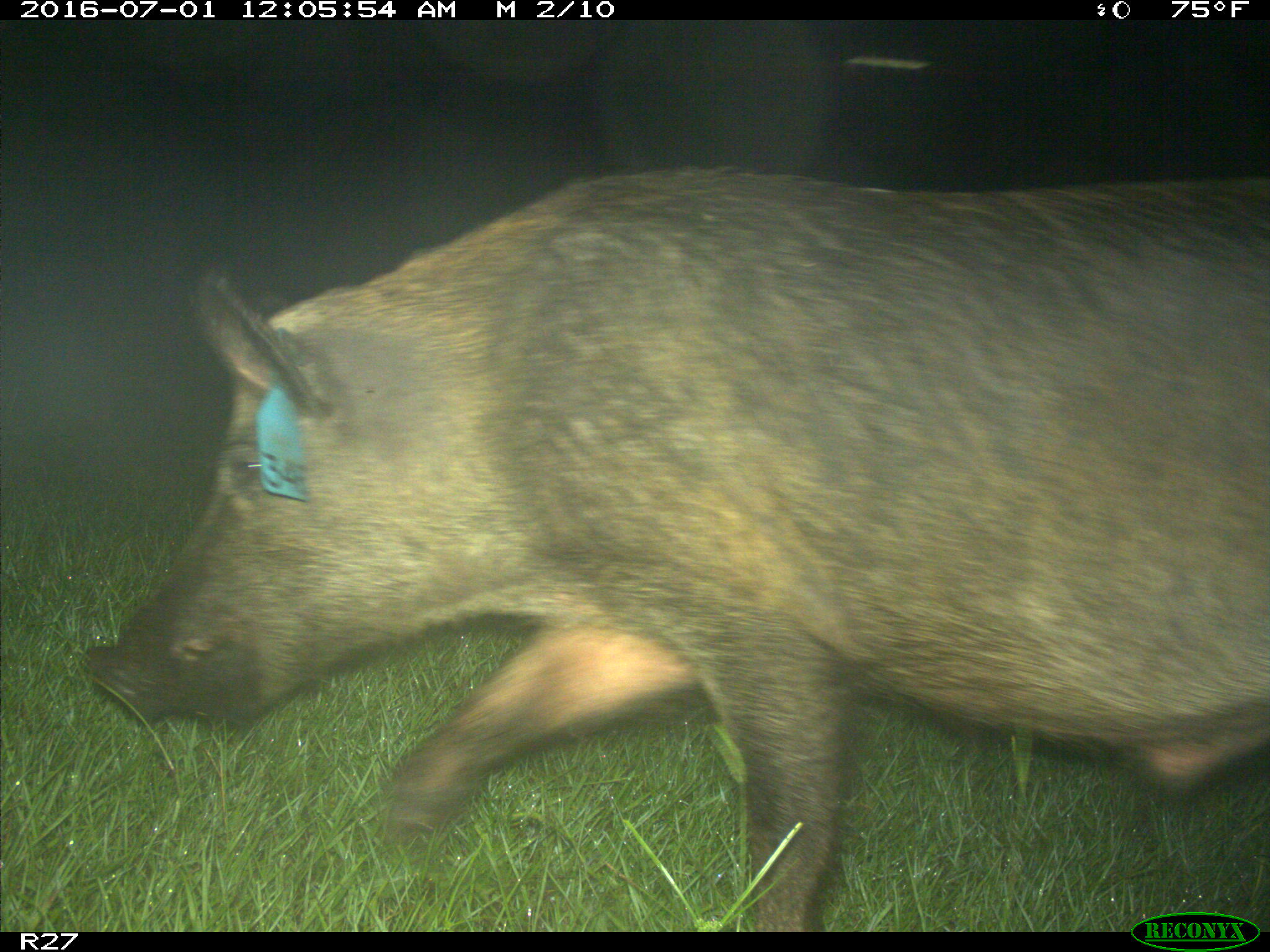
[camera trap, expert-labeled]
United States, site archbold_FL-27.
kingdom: Animalia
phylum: Chordata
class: Mammalia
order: Artiodactyla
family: Suidae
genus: Sus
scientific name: Sus scrofa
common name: wild boar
Sus scrofa (wild boar).